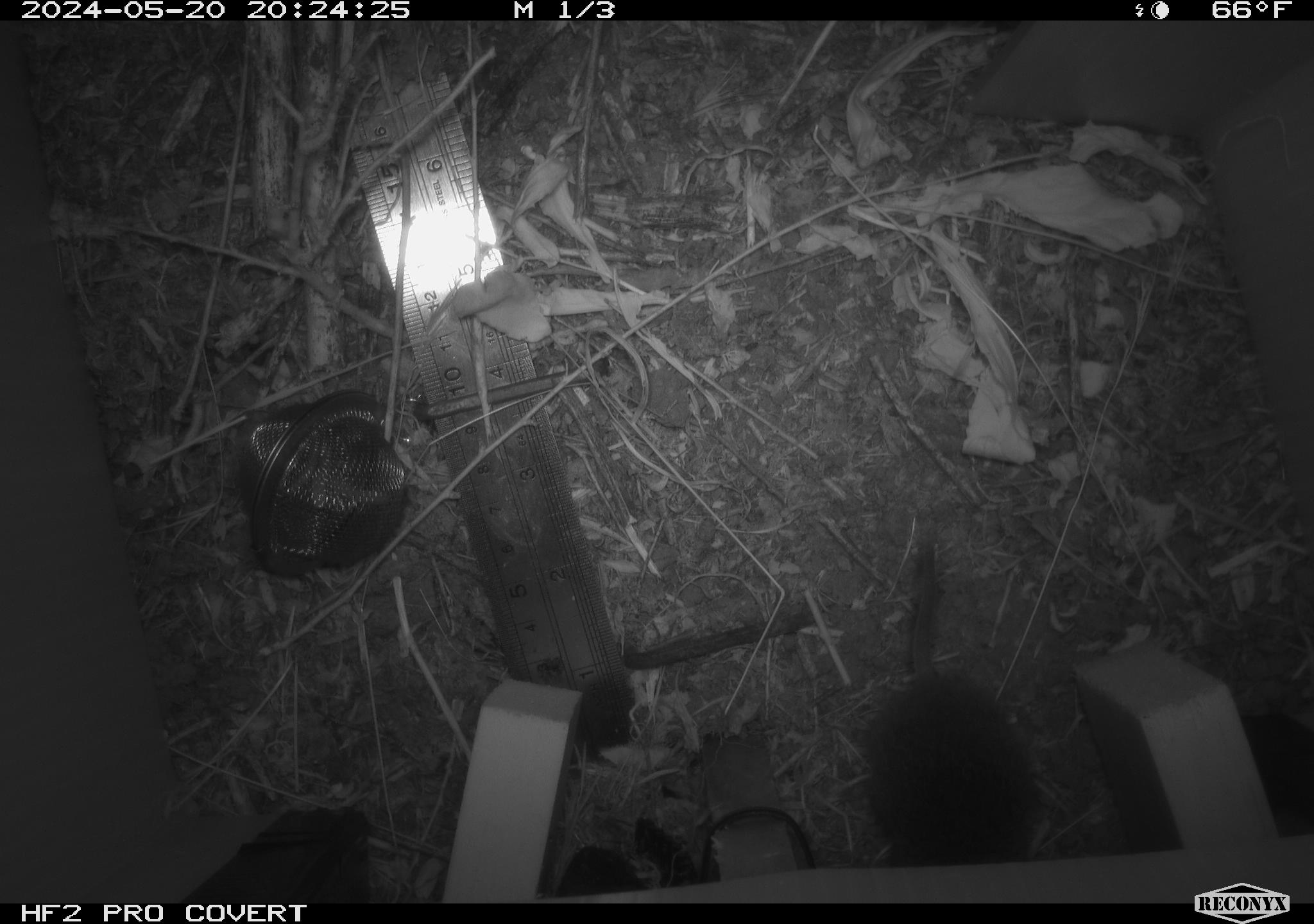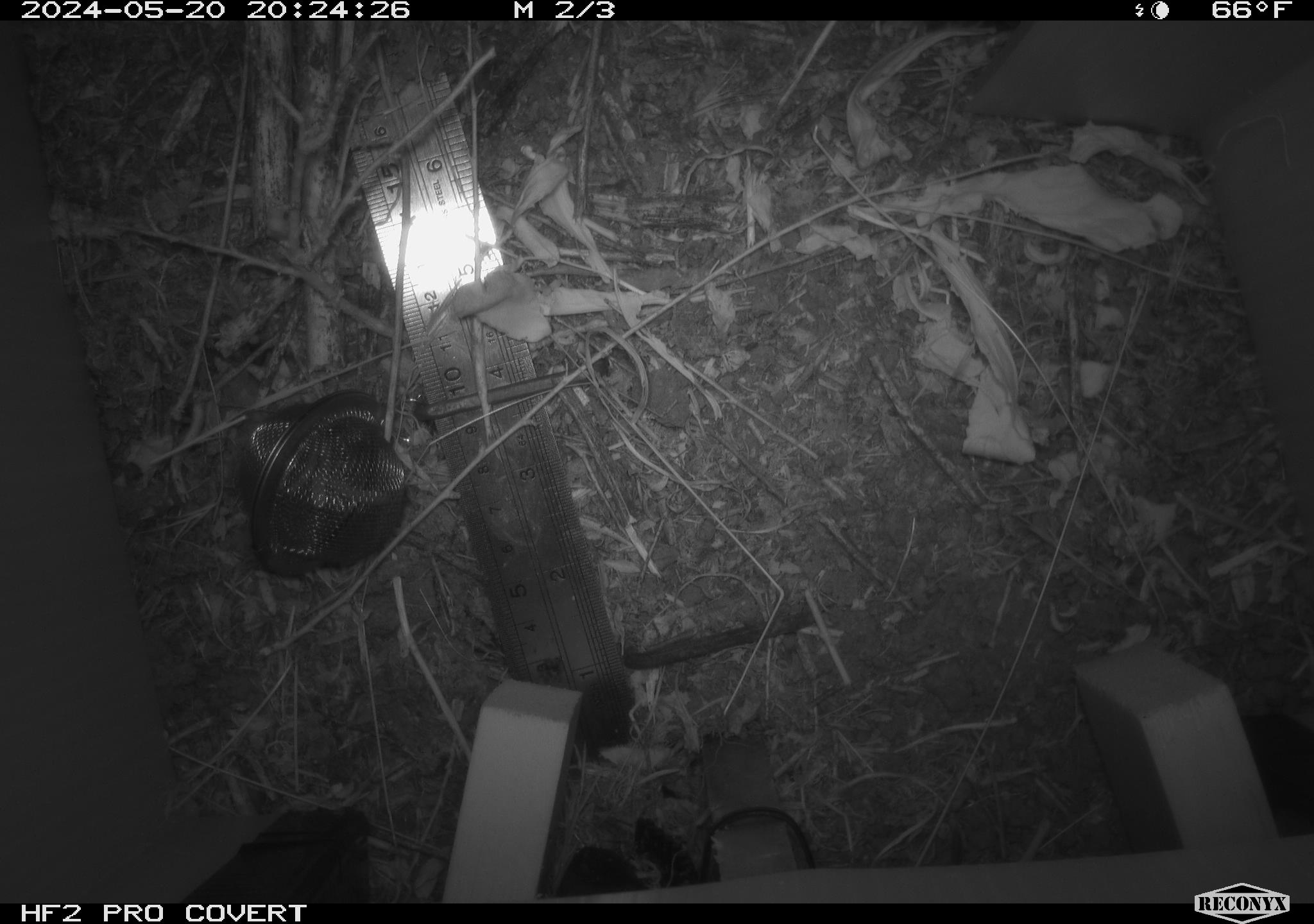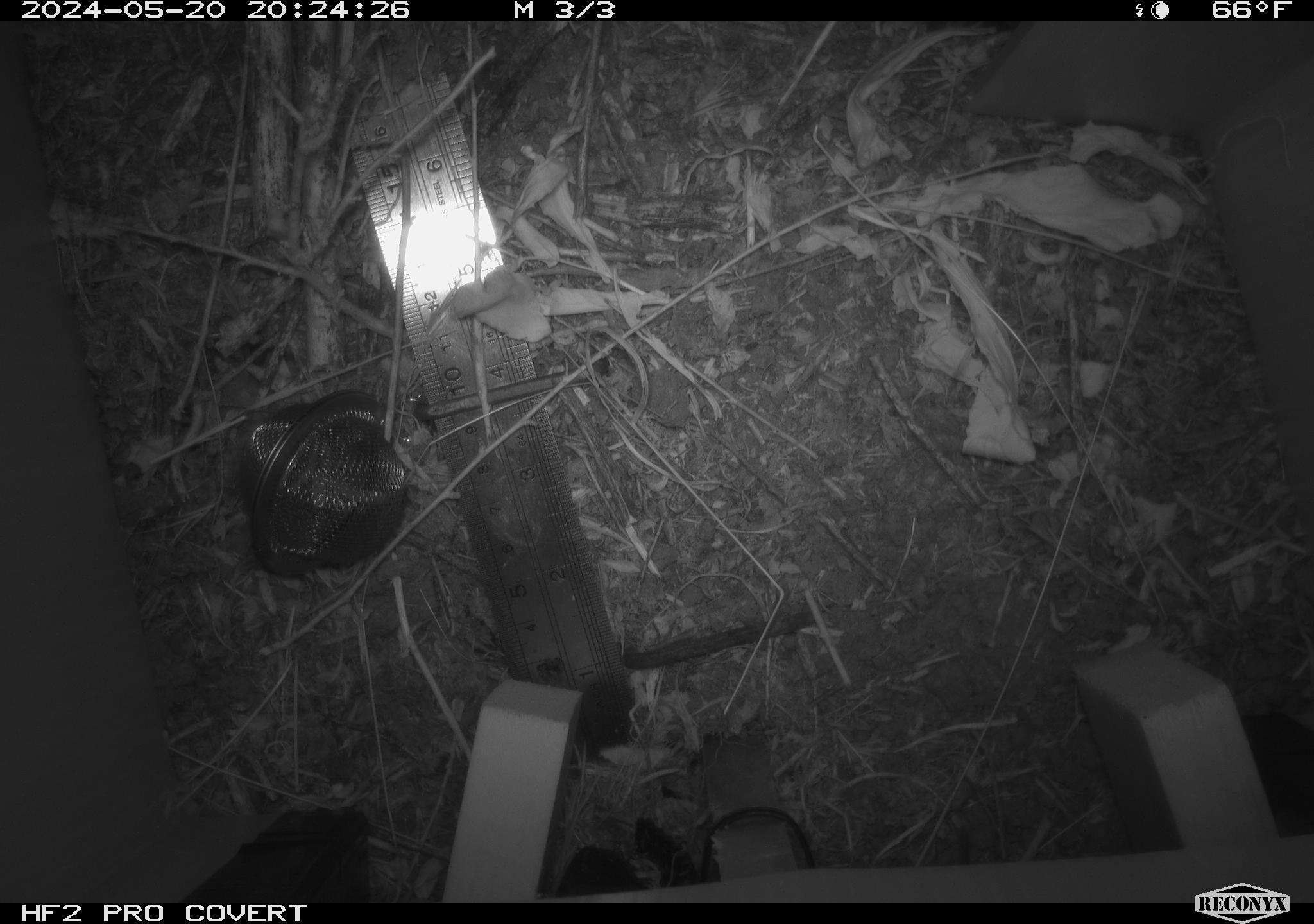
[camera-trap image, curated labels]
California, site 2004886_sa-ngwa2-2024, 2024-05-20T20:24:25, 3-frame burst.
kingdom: Animalia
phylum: Chordata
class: Mammalia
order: Rodentia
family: Cricetidae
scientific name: Arvicolinae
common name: voles, lemmings, and muskrats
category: arvicolinae subfamily